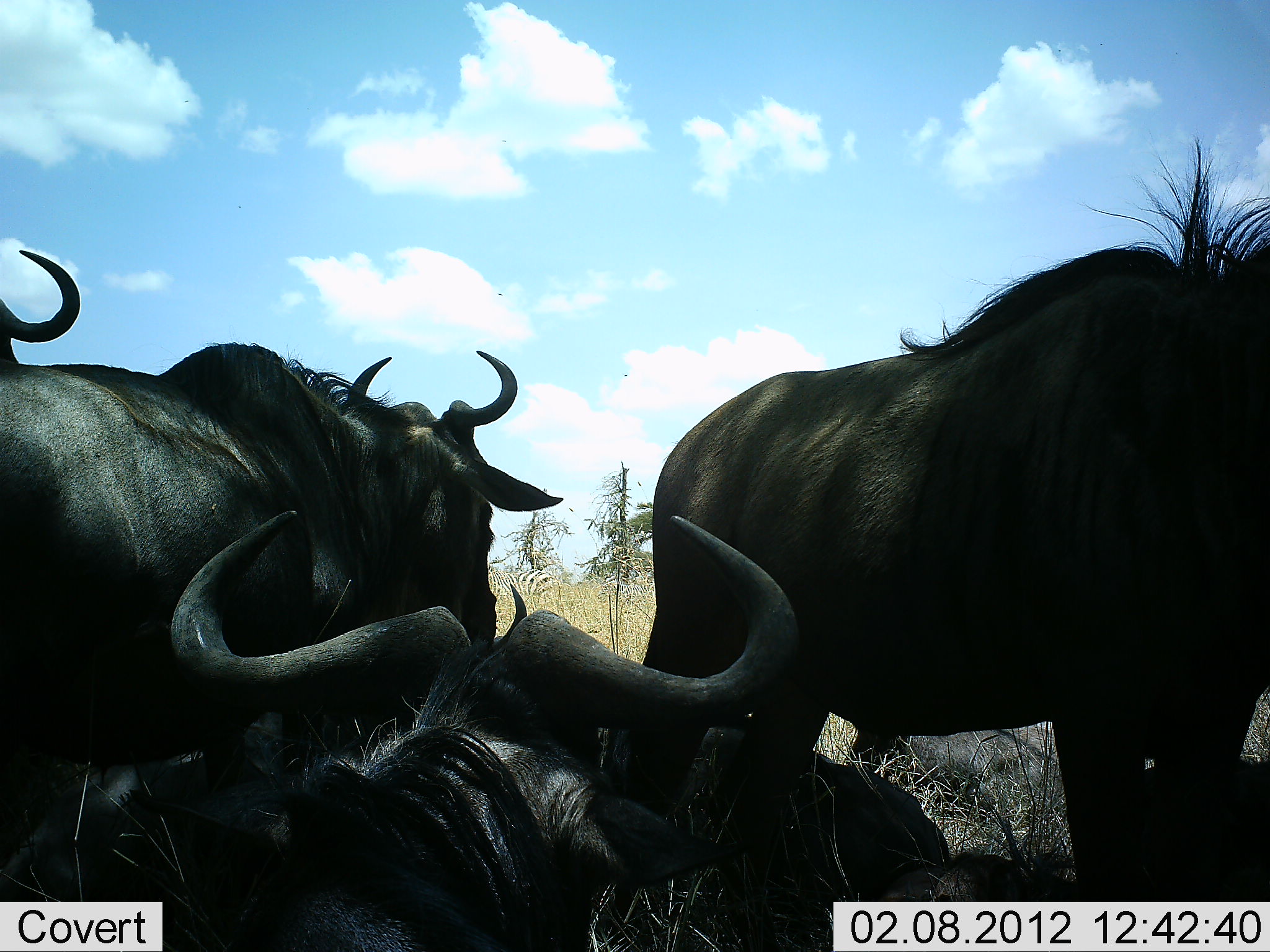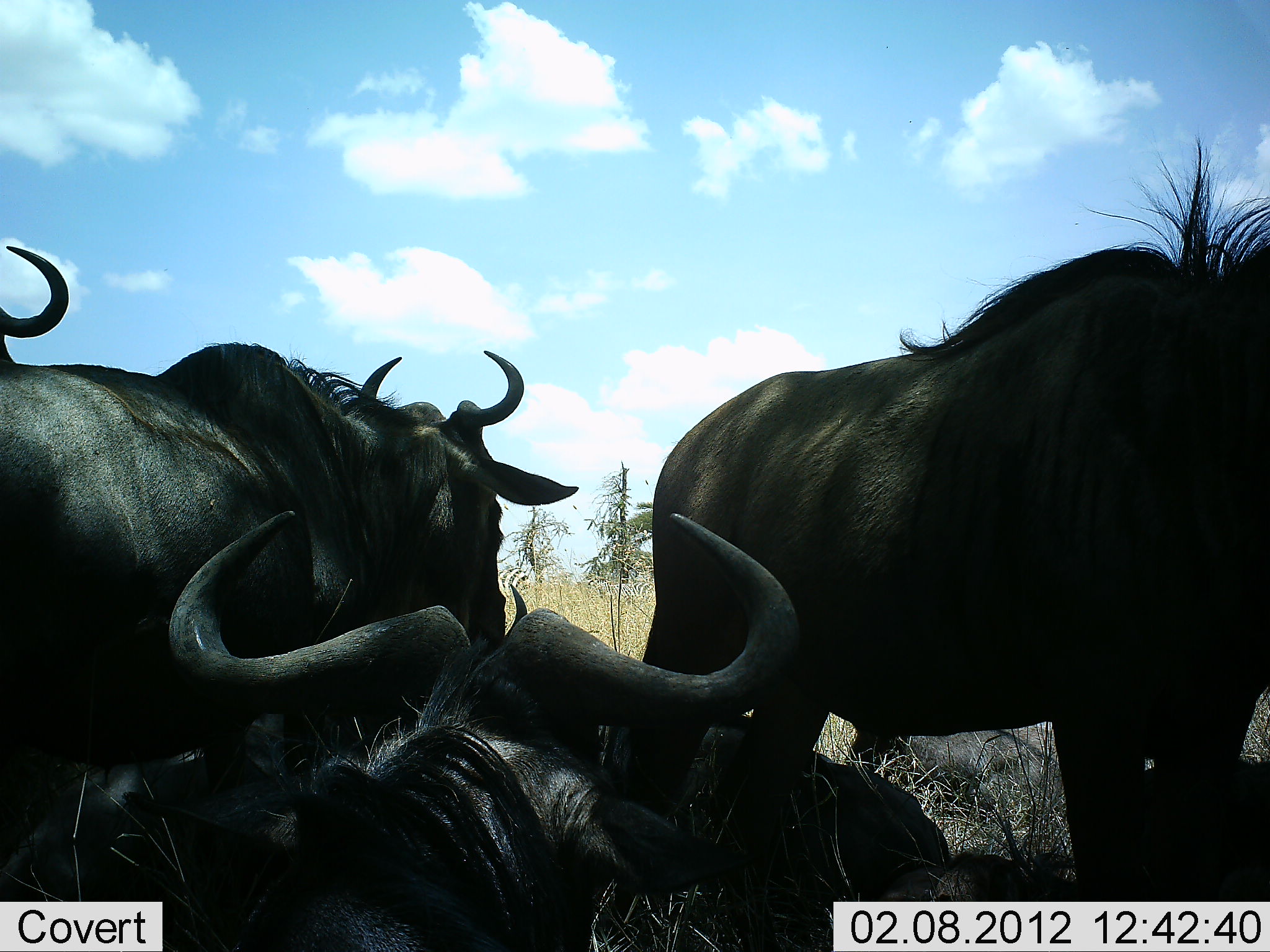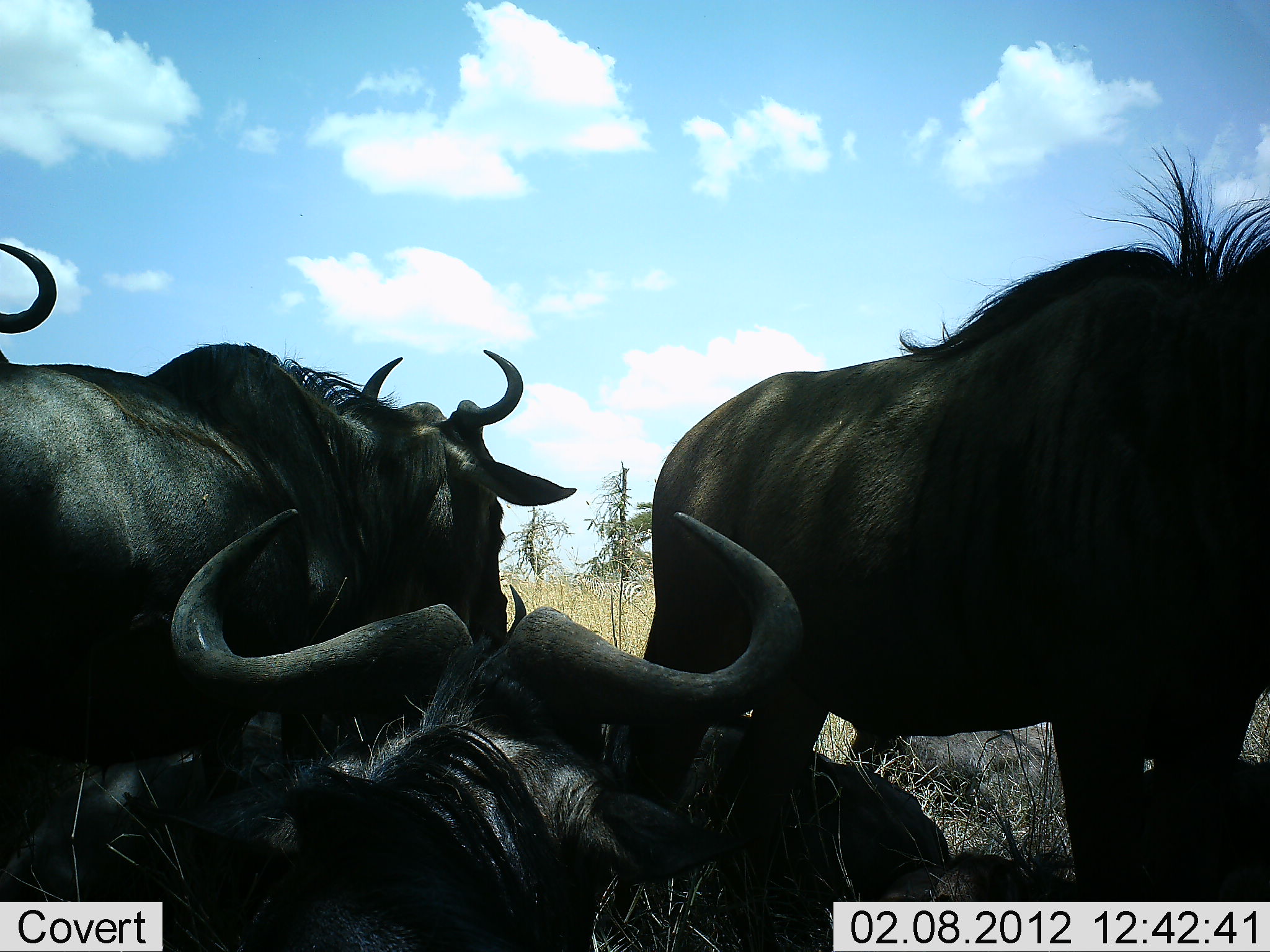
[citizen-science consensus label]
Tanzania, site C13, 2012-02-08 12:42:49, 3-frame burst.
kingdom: Animalia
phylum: Chordata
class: Mammalia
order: Artiodactyla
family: Bovidae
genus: Connochaetes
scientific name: Connochaetes taurinus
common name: blue wildebeest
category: wildebeest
Wildebeest (blue wildebeest) (Connochaetes taurinus), count 5. Behavior (volunteer vote fractions): standing 67%, resting 90%, moving 0%, interacting 5%. Young present (vote fraction): 0%. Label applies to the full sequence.